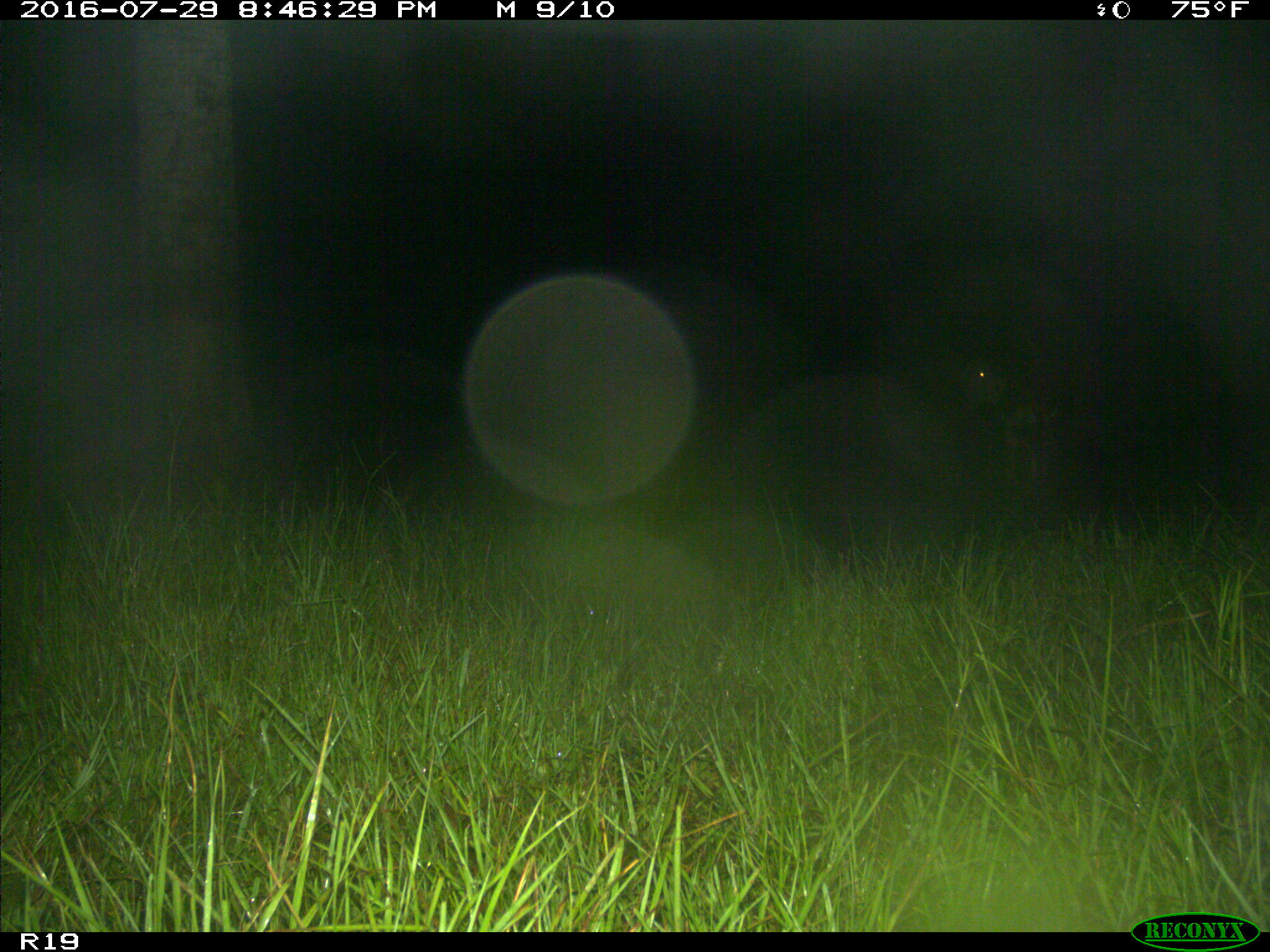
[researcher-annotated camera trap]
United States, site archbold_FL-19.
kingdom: Animalia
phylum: Chordata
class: Mammalia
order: Artiodactyla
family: Bovidae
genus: Bos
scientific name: Bos taurus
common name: domestic cow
Bos taurus (domestic cow).